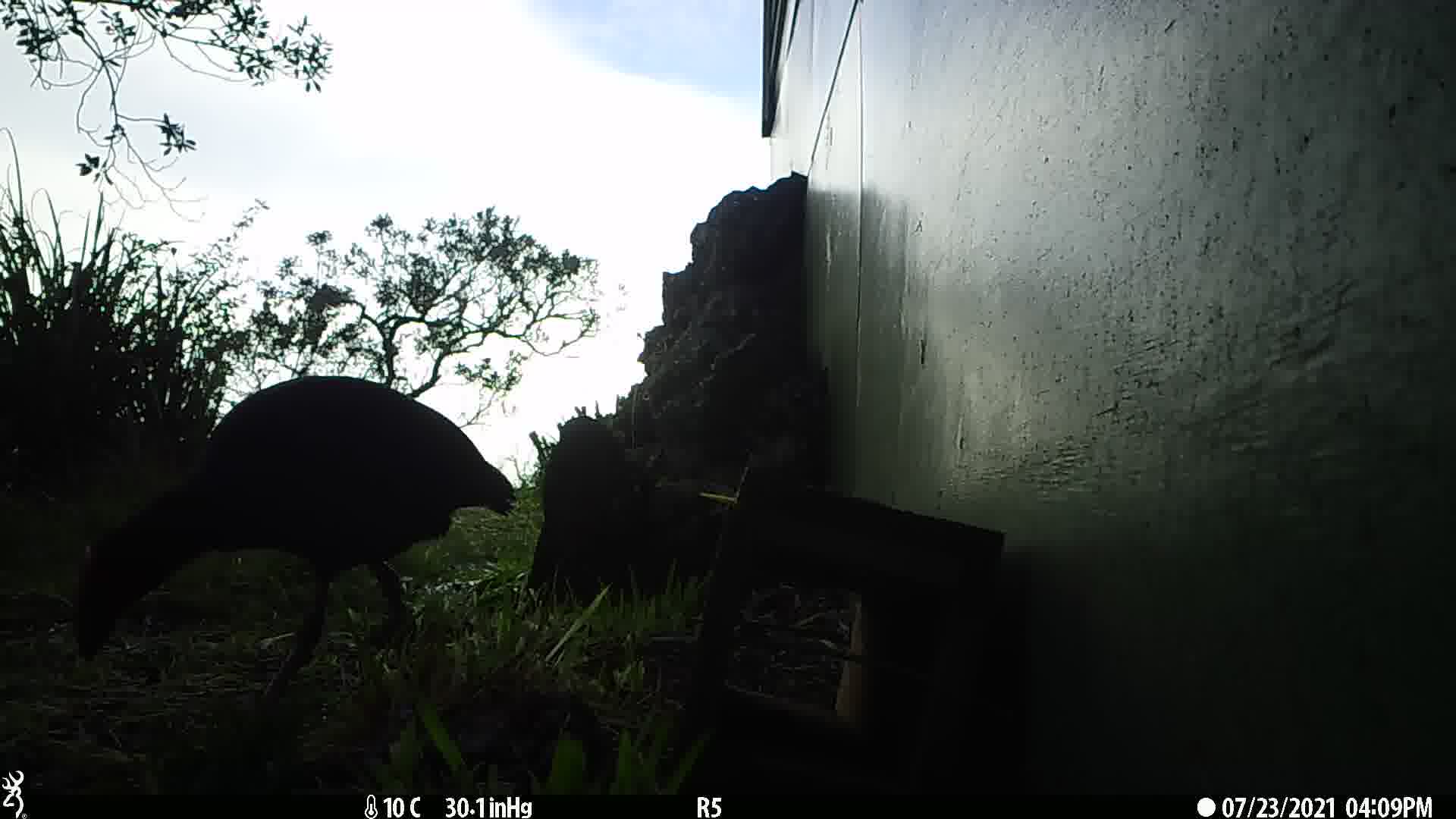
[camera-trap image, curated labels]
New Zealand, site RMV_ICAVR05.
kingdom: Animalia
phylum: Chordata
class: Aves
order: Gruiformes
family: Rallidae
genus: Porphyrio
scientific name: Porphyrio melanotus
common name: australasian swamphen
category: pukeko